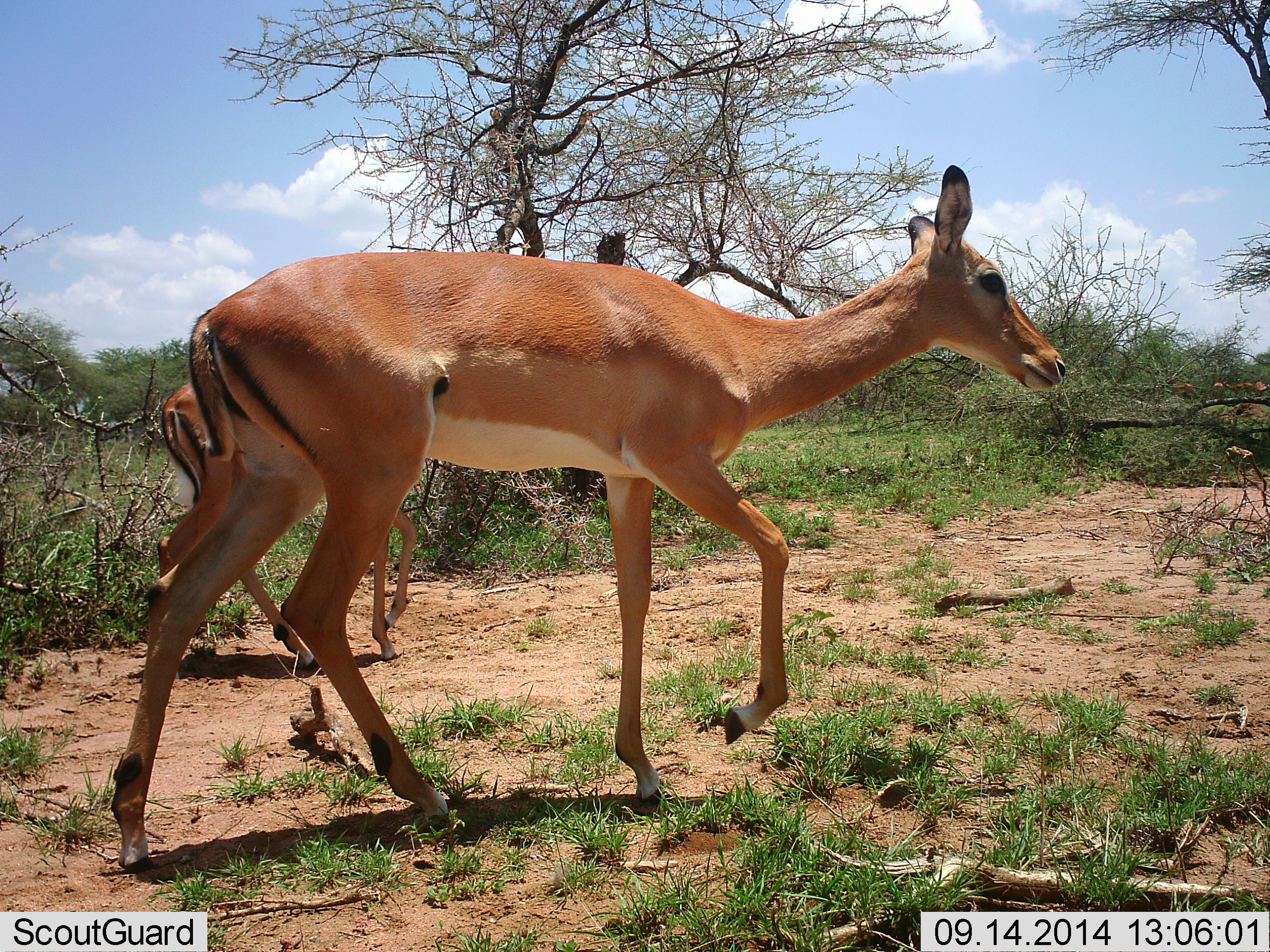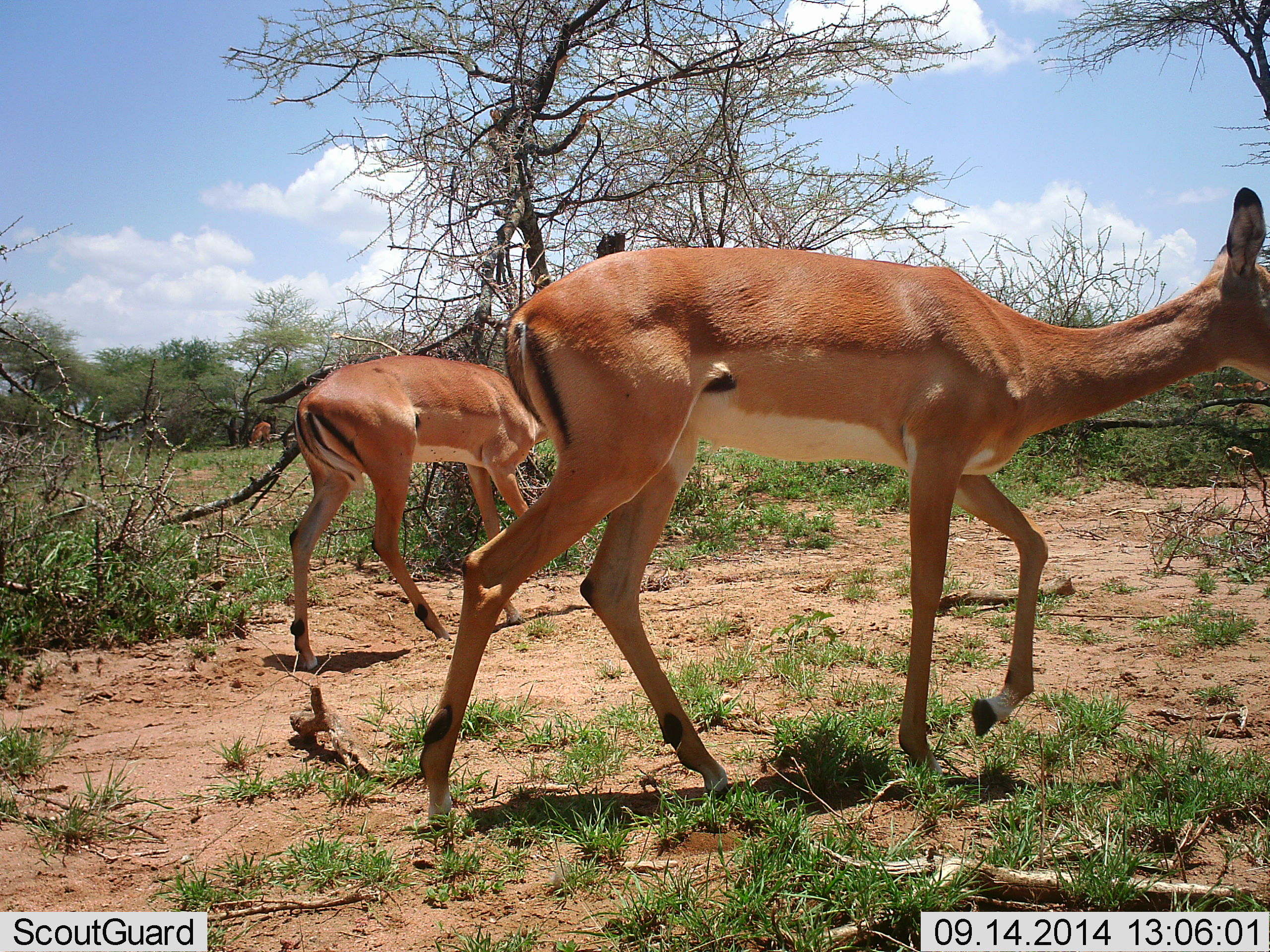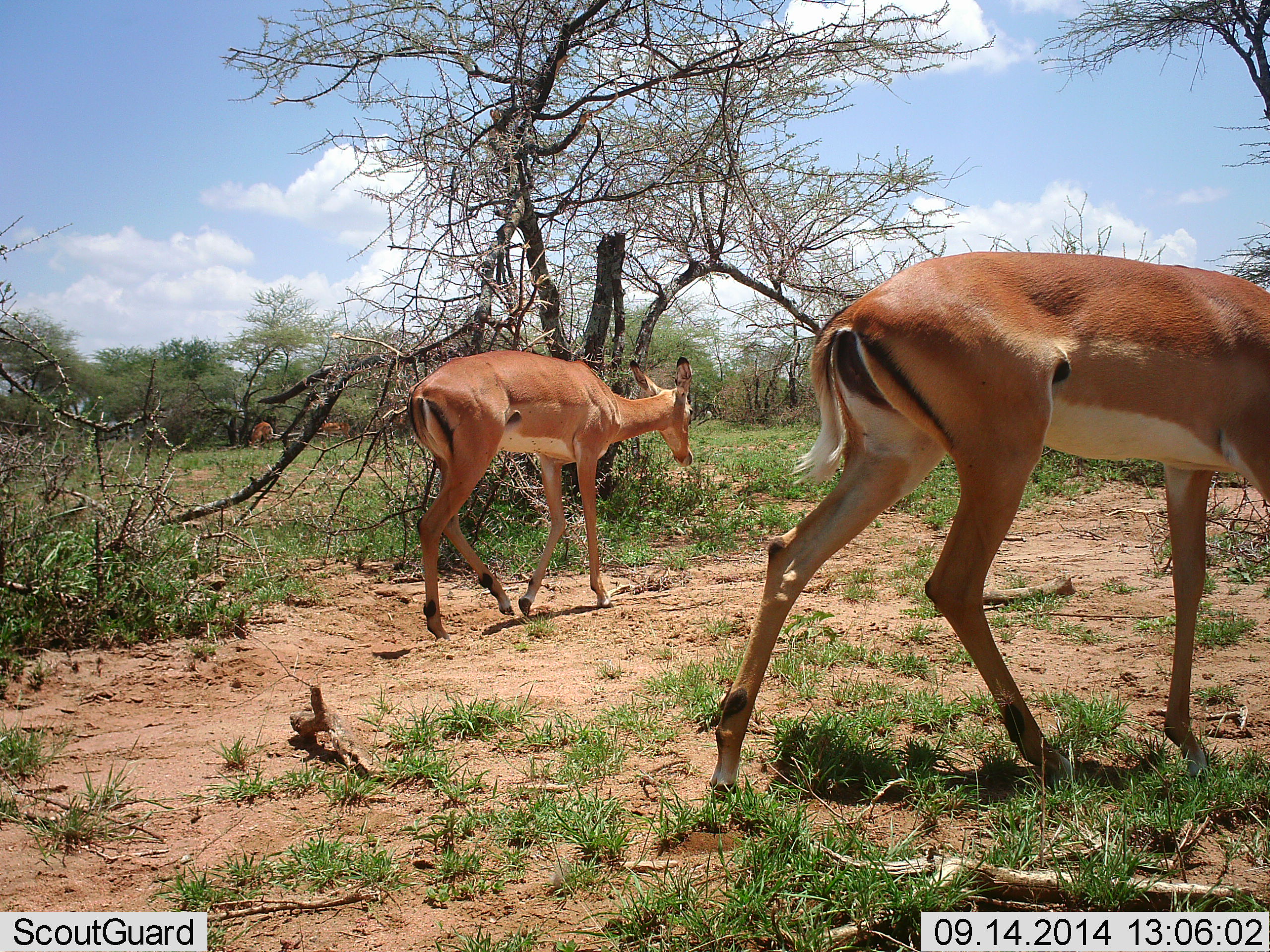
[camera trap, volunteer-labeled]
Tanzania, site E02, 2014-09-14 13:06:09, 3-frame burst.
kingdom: Animalia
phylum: Chordata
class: Mammalia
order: Artiodactyla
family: Bovidae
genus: Aepyceros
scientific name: Aepyceros melampus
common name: impala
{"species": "impala (Aepyceros melampus)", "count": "2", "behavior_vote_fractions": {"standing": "30%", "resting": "0%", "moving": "100%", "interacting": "10%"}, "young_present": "0%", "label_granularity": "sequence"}